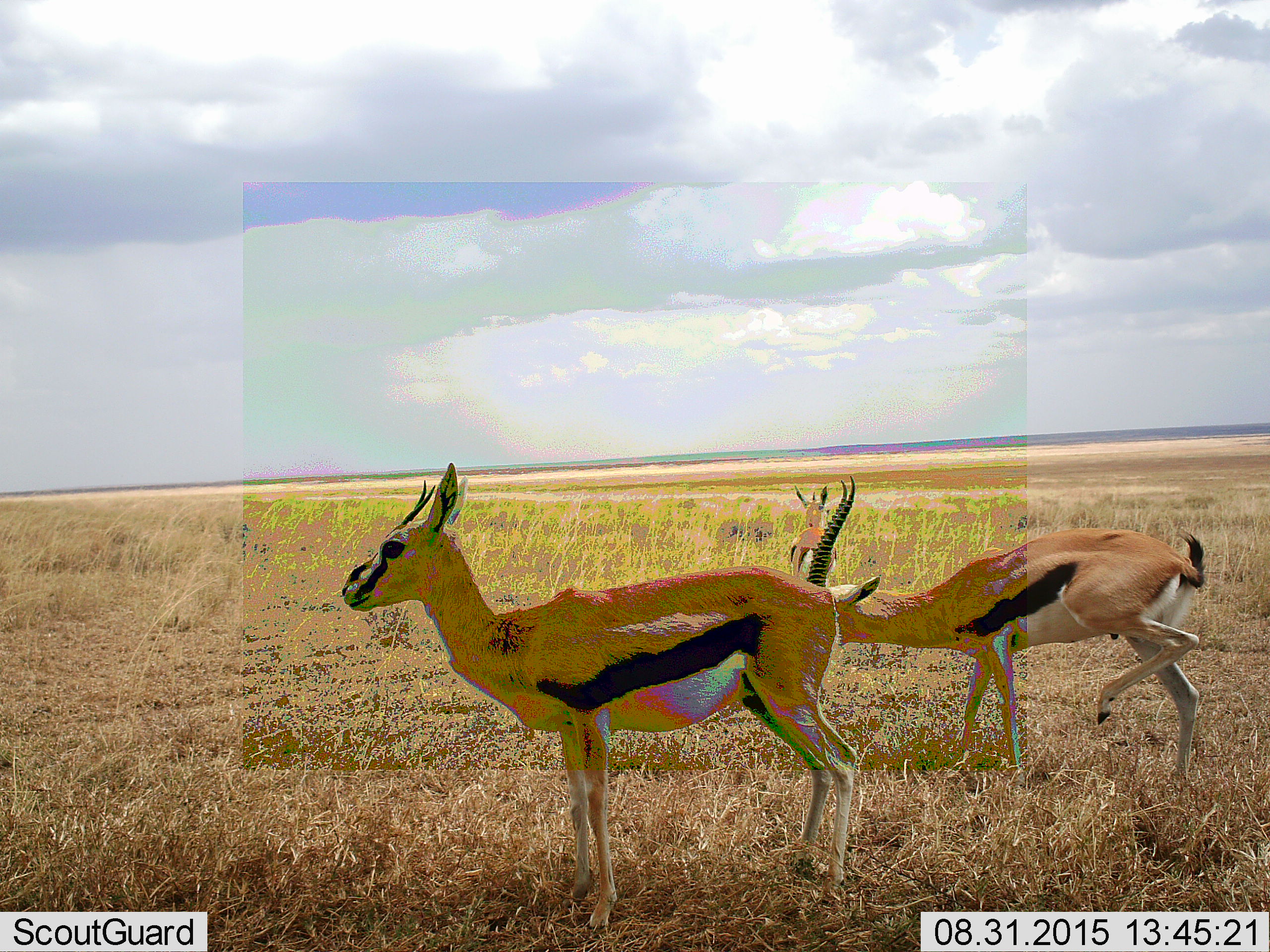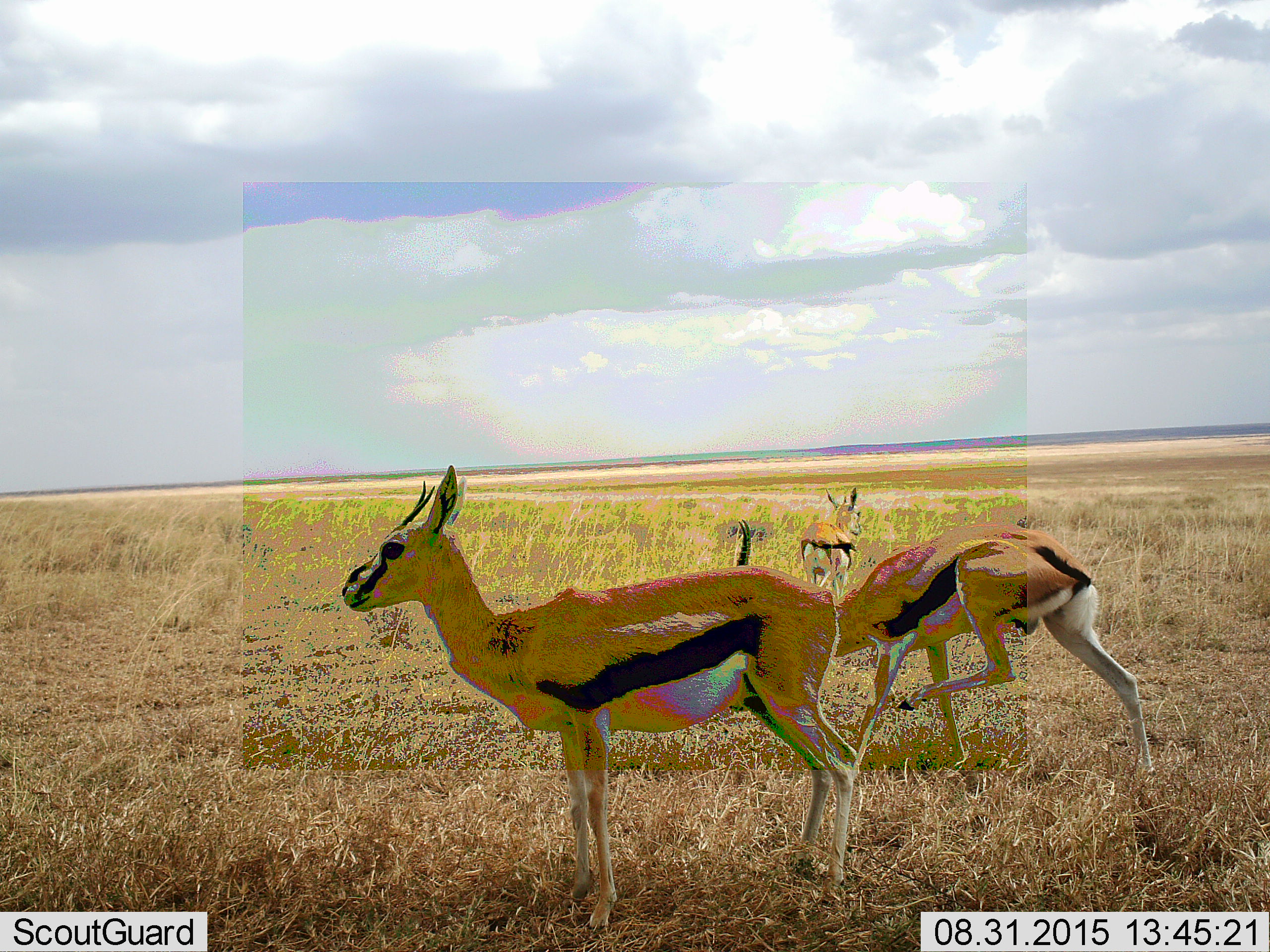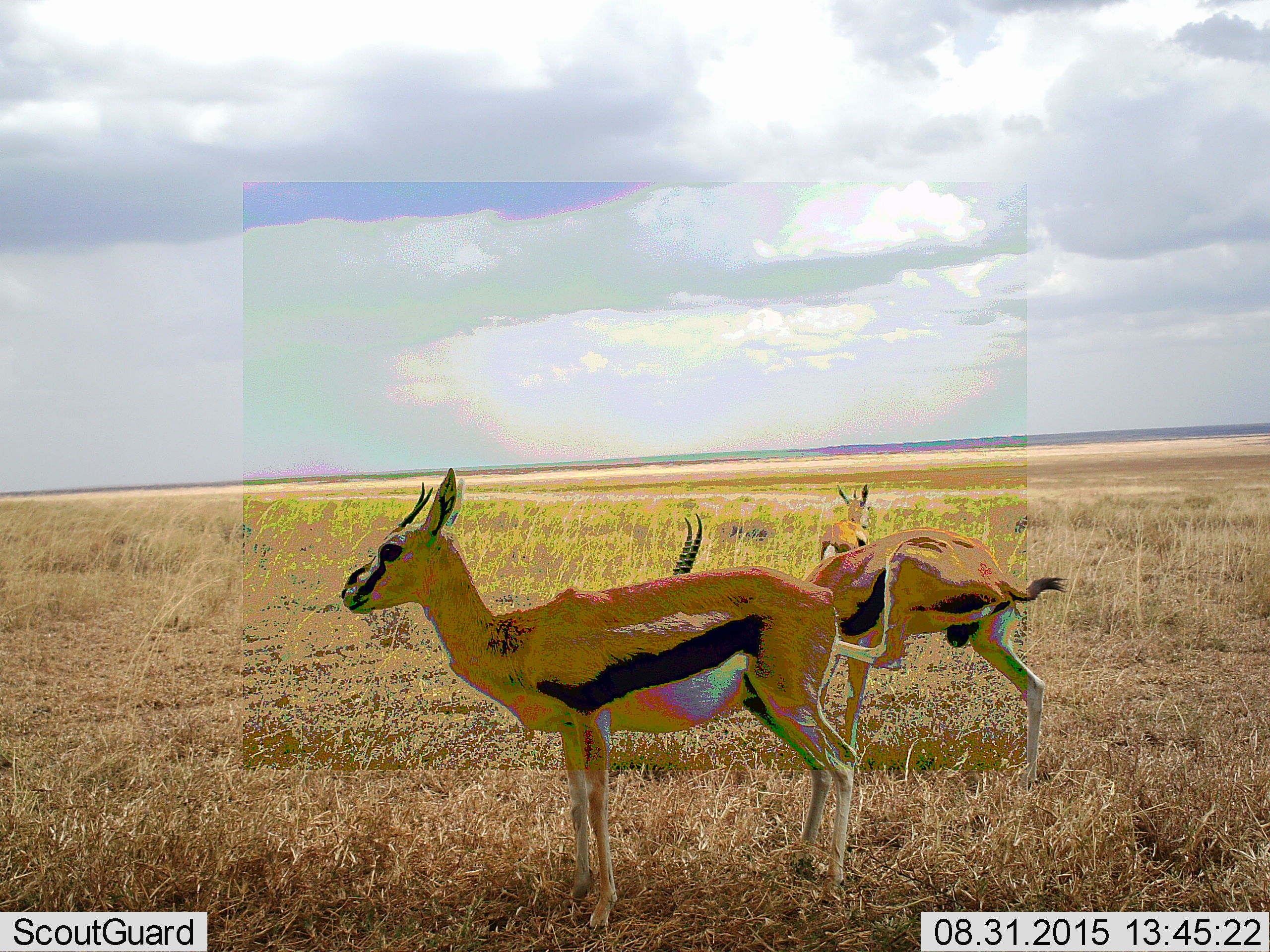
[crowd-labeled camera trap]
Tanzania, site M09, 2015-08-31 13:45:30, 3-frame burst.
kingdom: Animalia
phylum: Chordata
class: Mammalia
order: Artiodactyla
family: Bovidae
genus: Eudorcas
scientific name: Eudorcas thomsonii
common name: thomson's gazelle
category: gazellethomsons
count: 3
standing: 89%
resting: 0%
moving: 44%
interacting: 0%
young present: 22%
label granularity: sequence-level